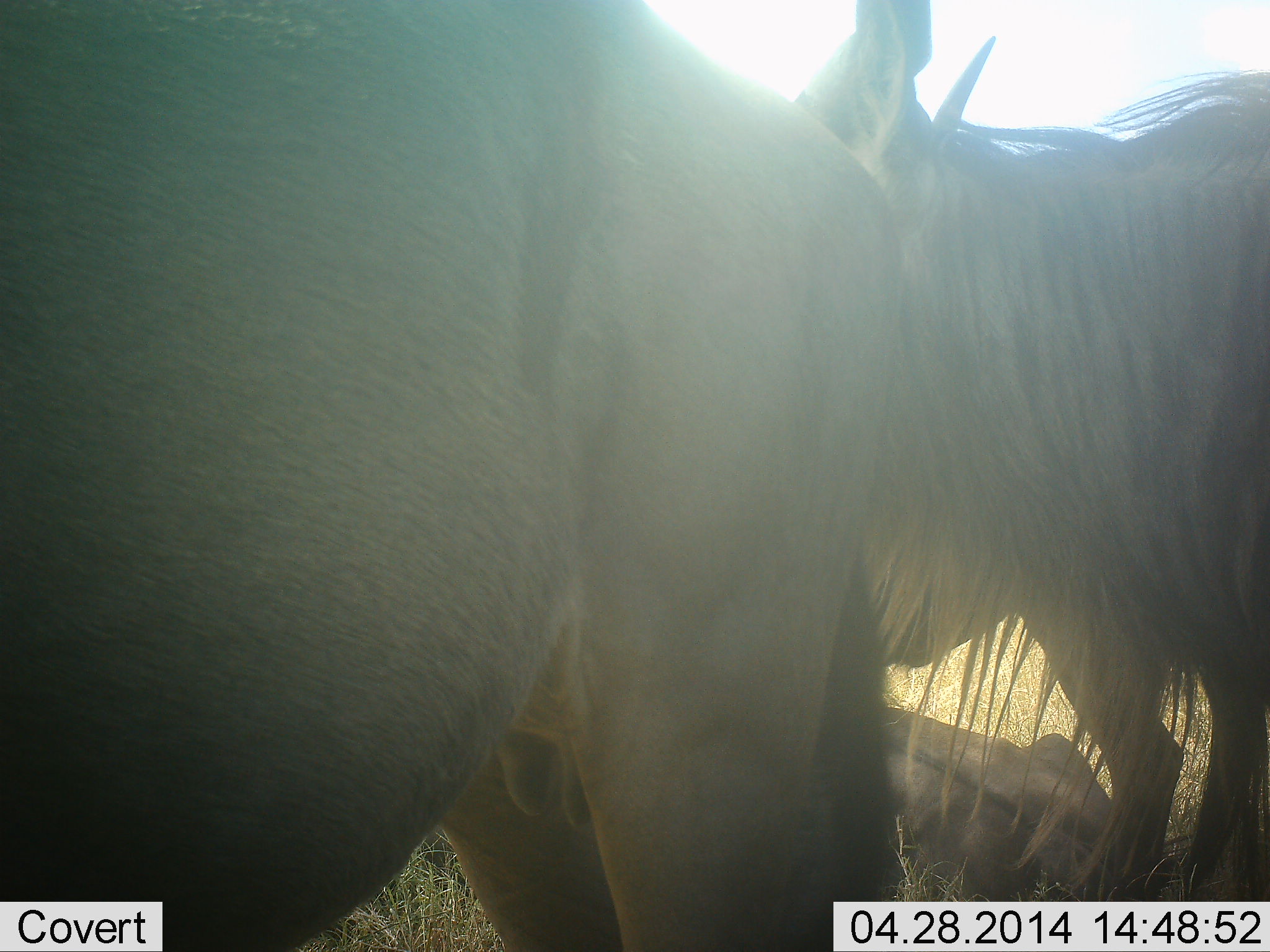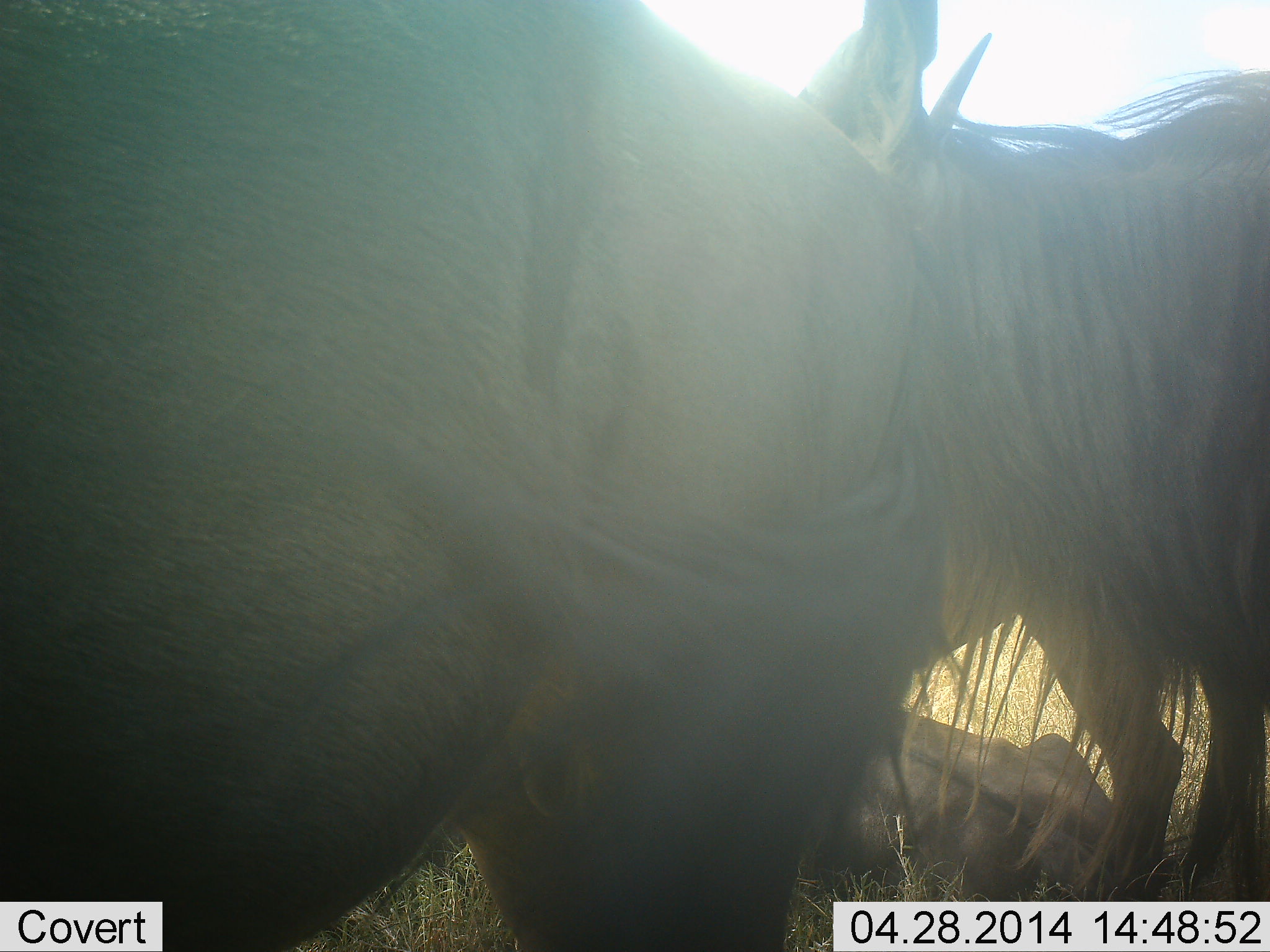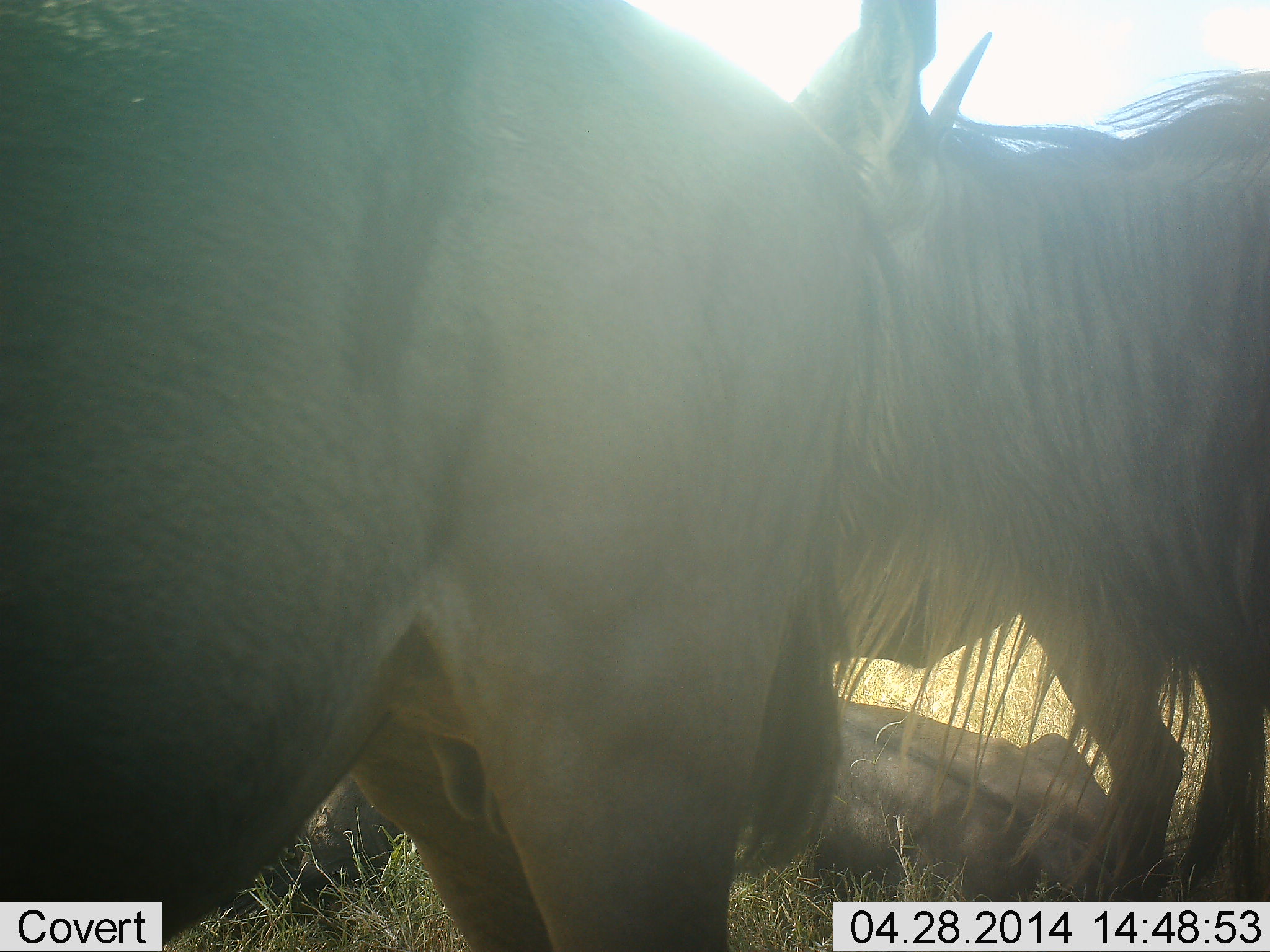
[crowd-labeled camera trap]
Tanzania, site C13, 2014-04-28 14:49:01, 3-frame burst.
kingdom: Animalia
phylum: Chordata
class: Mammalia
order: Artiodactyla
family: Bovidae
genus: Connochaetes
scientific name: Connochaetes taurinus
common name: blue wildebeest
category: wildebeest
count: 3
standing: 100%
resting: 90%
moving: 0%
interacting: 10%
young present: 10%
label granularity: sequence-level